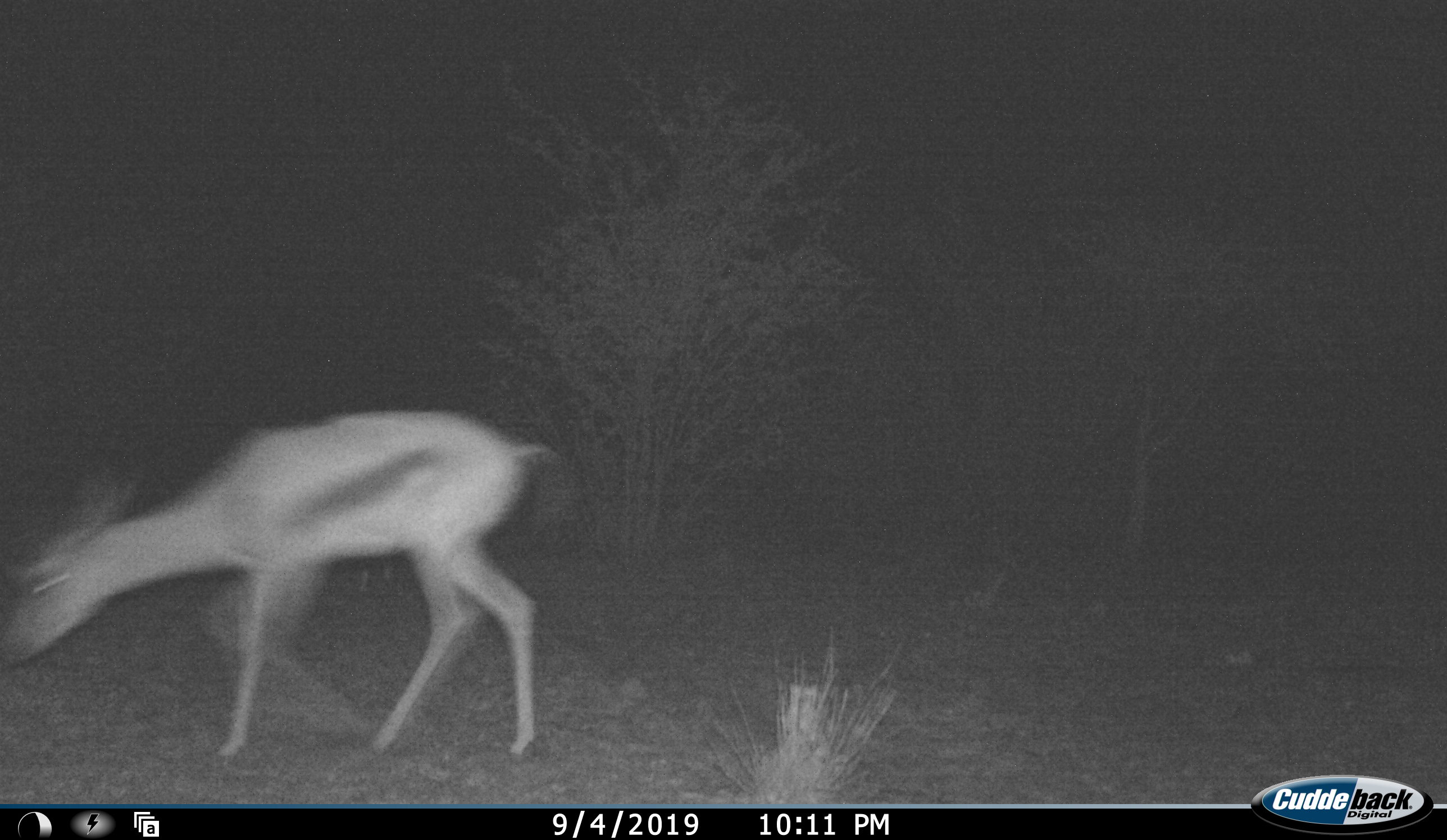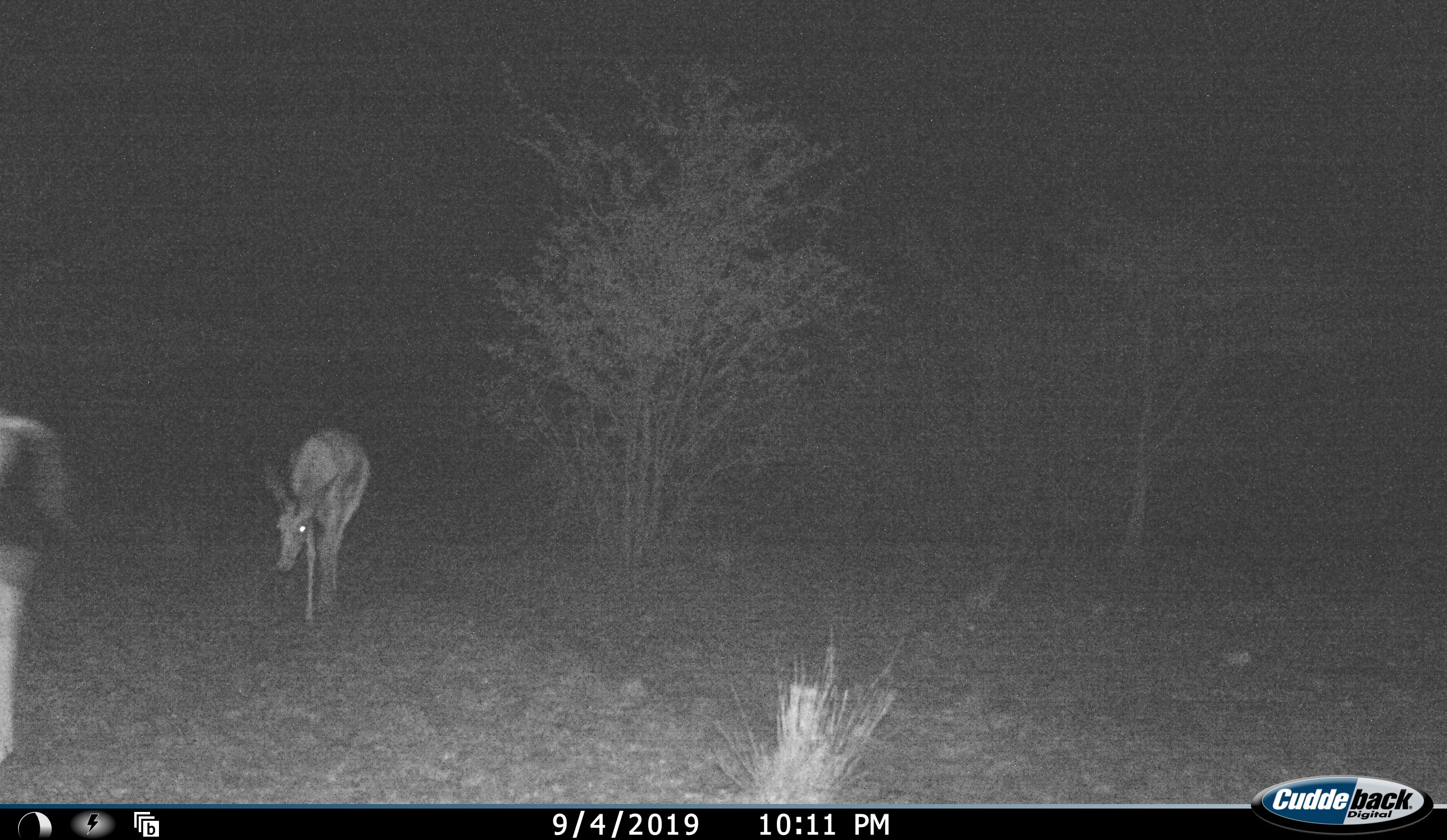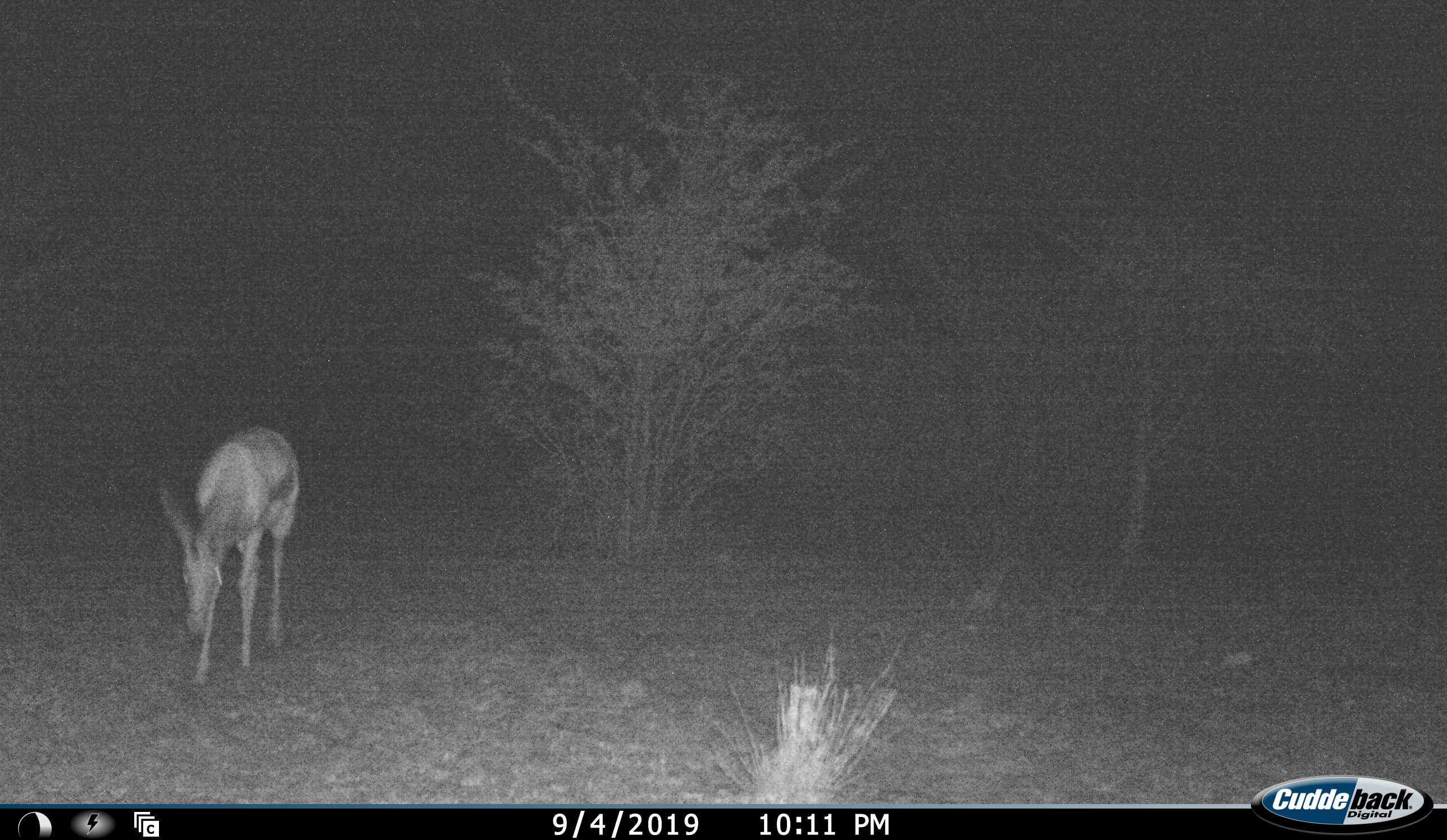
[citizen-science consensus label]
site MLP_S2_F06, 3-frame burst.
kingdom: Animalia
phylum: Chordata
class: Mammalia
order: Artiodactyla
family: Bovidae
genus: Antidorcas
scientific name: Antidorcas marsupialis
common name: springbok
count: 2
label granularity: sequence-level